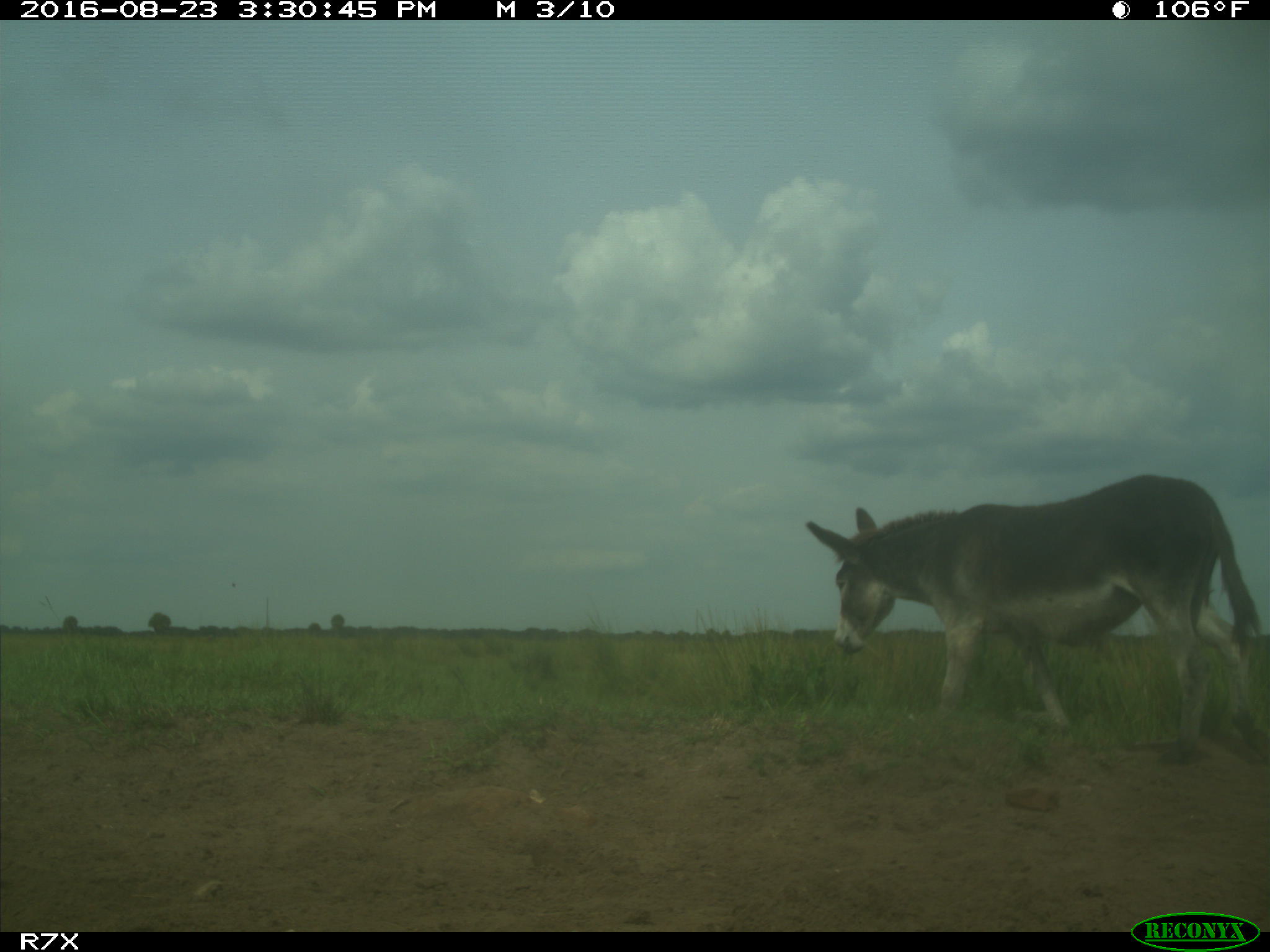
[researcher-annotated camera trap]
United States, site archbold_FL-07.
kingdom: Animalia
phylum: Chordata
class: Mammalia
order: Perissodactyla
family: Equidae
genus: Equus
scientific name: Equus africanus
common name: african wild ass